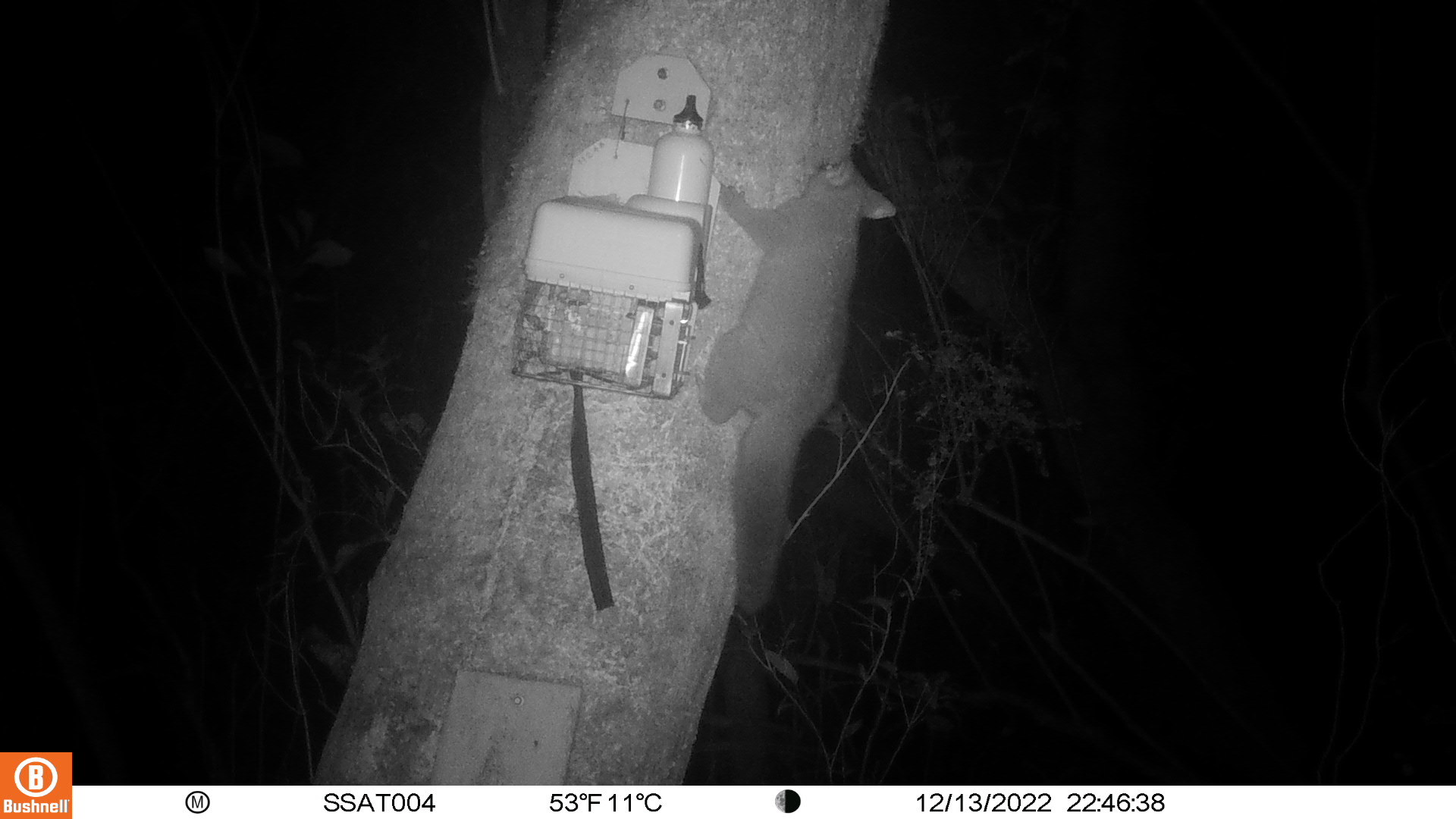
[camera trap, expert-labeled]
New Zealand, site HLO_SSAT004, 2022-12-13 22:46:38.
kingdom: Animalia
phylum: Chordata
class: Mammalia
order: Diprotodontia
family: Phalangeridae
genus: Trichosurus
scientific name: Trichosurus vulpecula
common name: common brushtail possum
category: possum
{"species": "possum (common brushtail possum) (Trichosurus vulpecula)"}